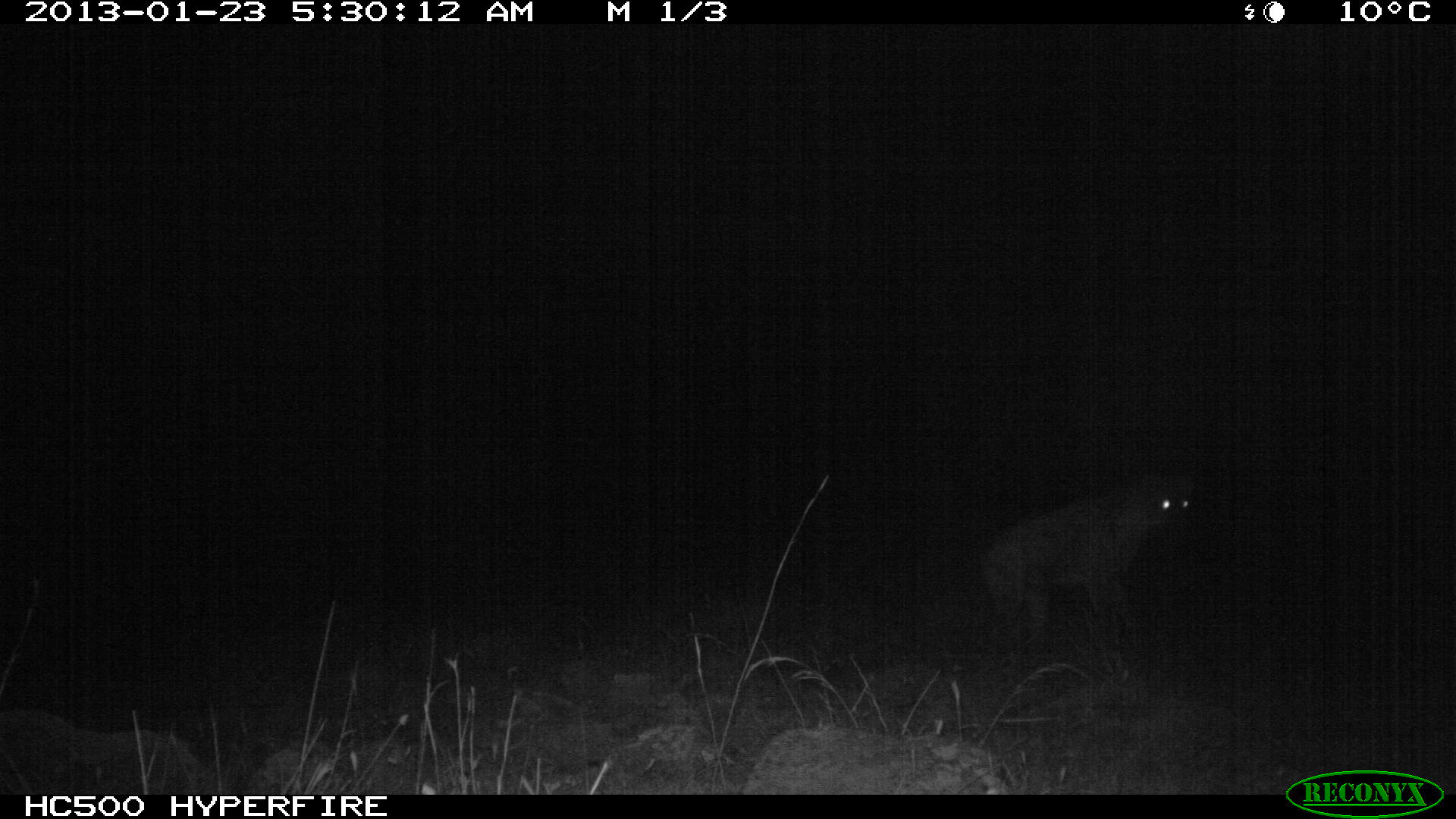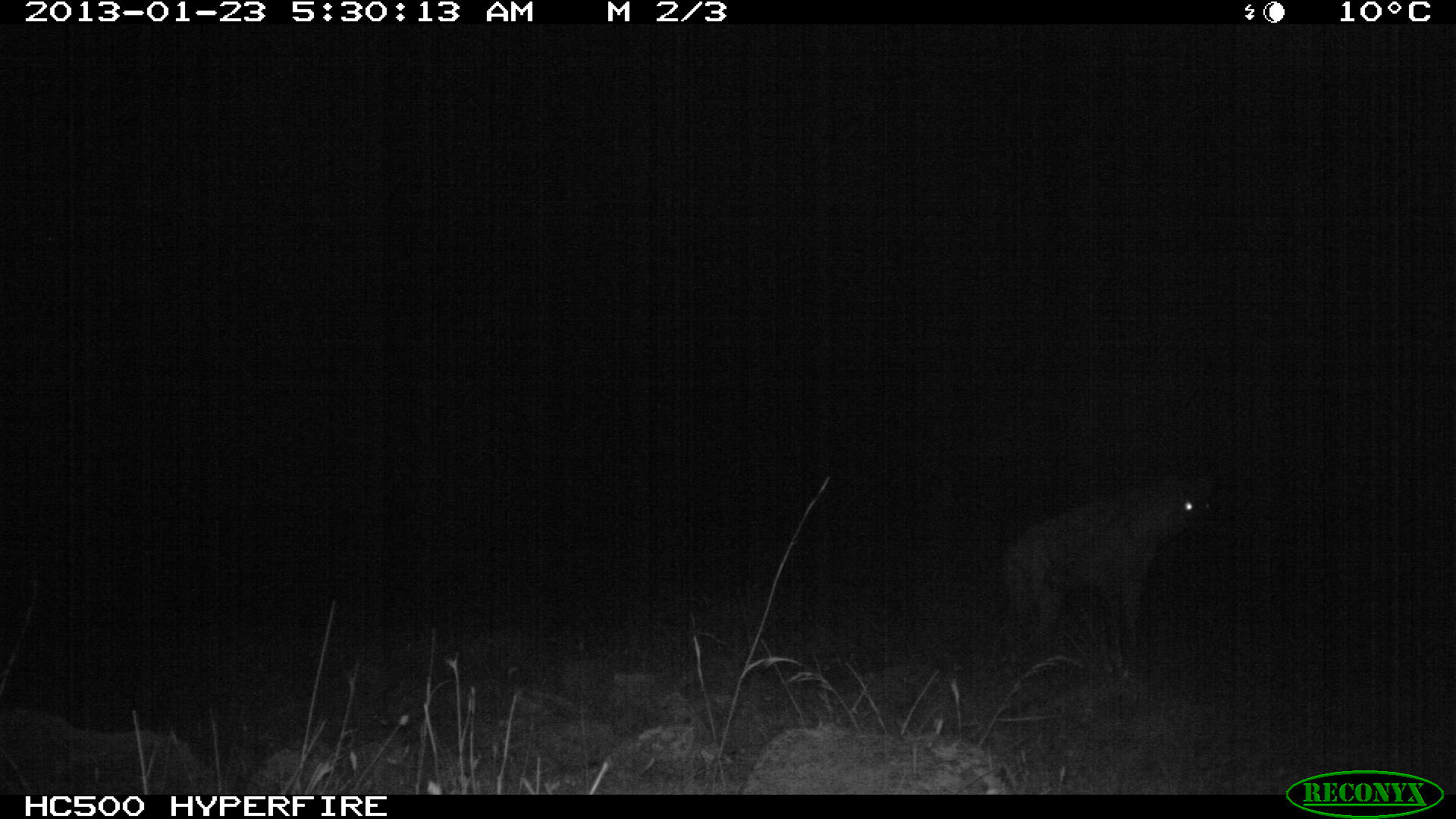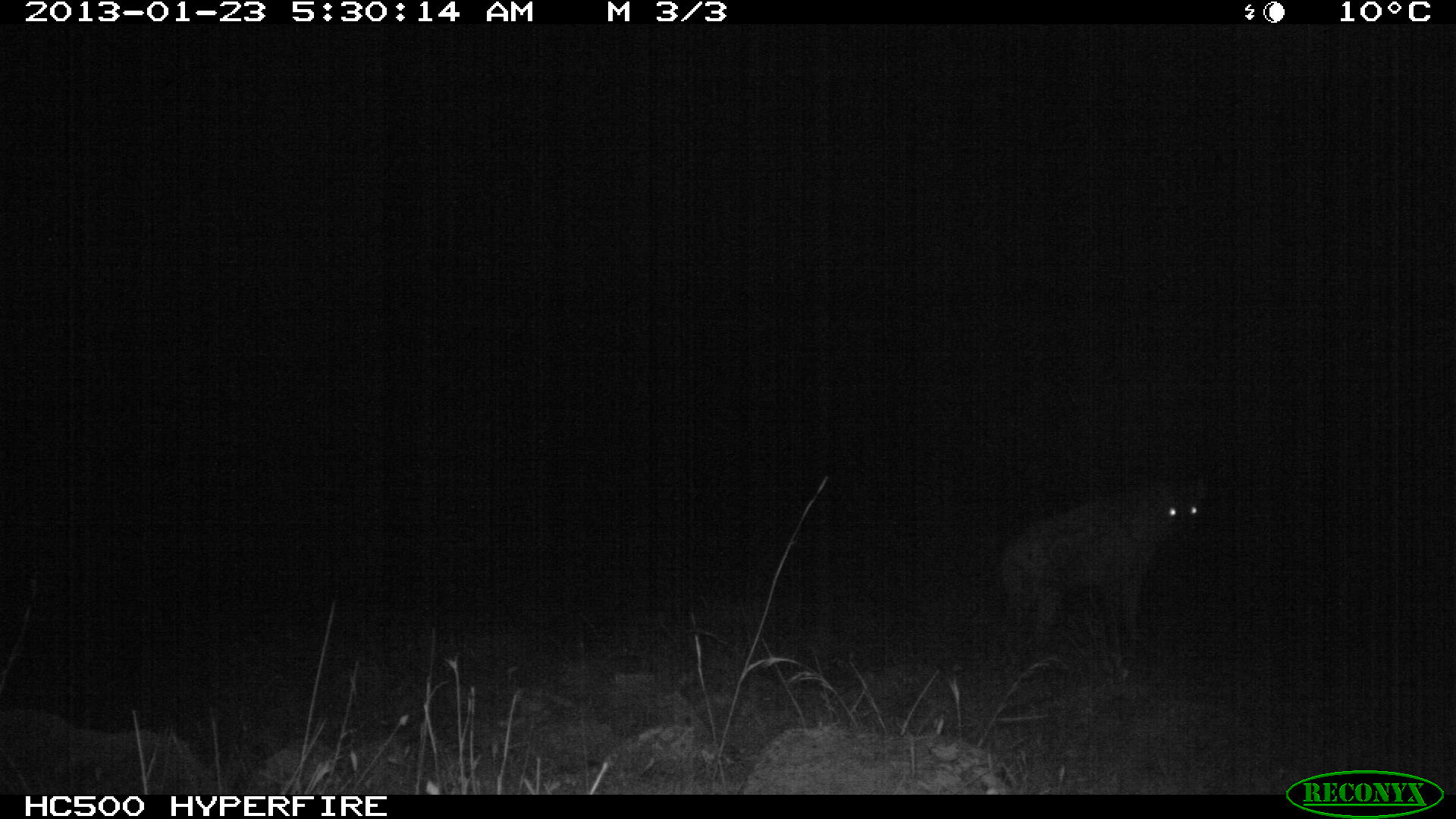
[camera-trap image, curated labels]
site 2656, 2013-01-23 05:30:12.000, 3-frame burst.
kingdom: Animalia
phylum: Chordata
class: Mammalia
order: Carnivora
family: Hyaenidae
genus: Crocuta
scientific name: Crocuta crocuta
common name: spotted hyena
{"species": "Crocuta crocuta (spotted hyena)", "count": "1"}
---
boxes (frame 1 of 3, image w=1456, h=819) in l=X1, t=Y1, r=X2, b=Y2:
crocuta crocuta: l=979, t=467, r=1199, b=666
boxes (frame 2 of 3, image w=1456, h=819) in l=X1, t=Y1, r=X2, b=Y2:
crocuta crocuta: l=1003, t=464, r=1220, b=678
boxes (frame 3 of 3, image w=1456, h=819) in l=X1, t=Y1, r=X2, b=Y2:
crocuta crocuta: l=1000, t=467, r=1205, b=679